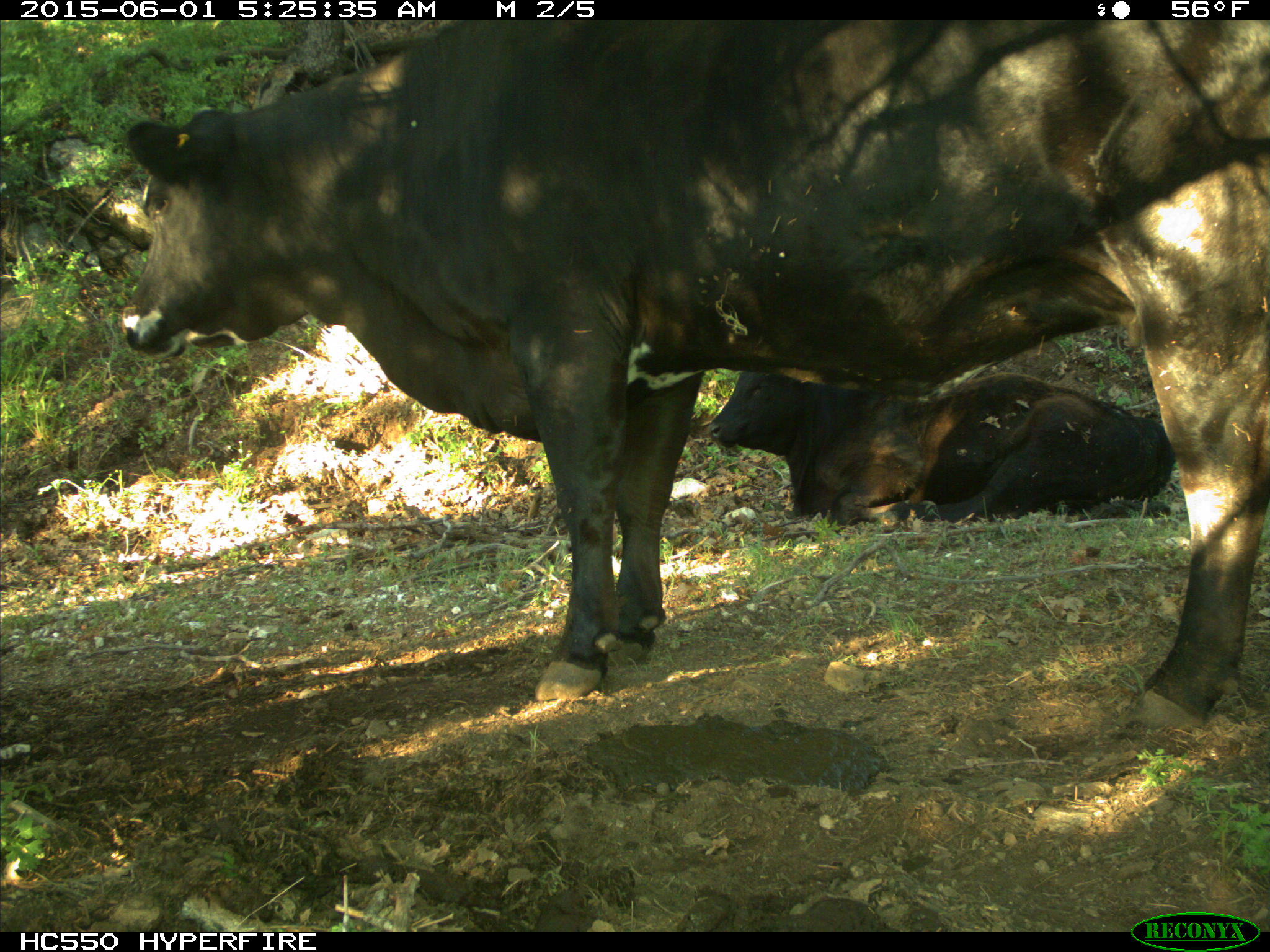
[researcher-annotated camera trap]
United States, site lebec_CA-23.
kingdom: Animalia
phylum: Chordata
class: Mammalia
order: Artiodactyla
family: Bovidae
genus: Bos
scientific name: Bos taurus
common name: domestic cow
Bos taurus (domestic cow).